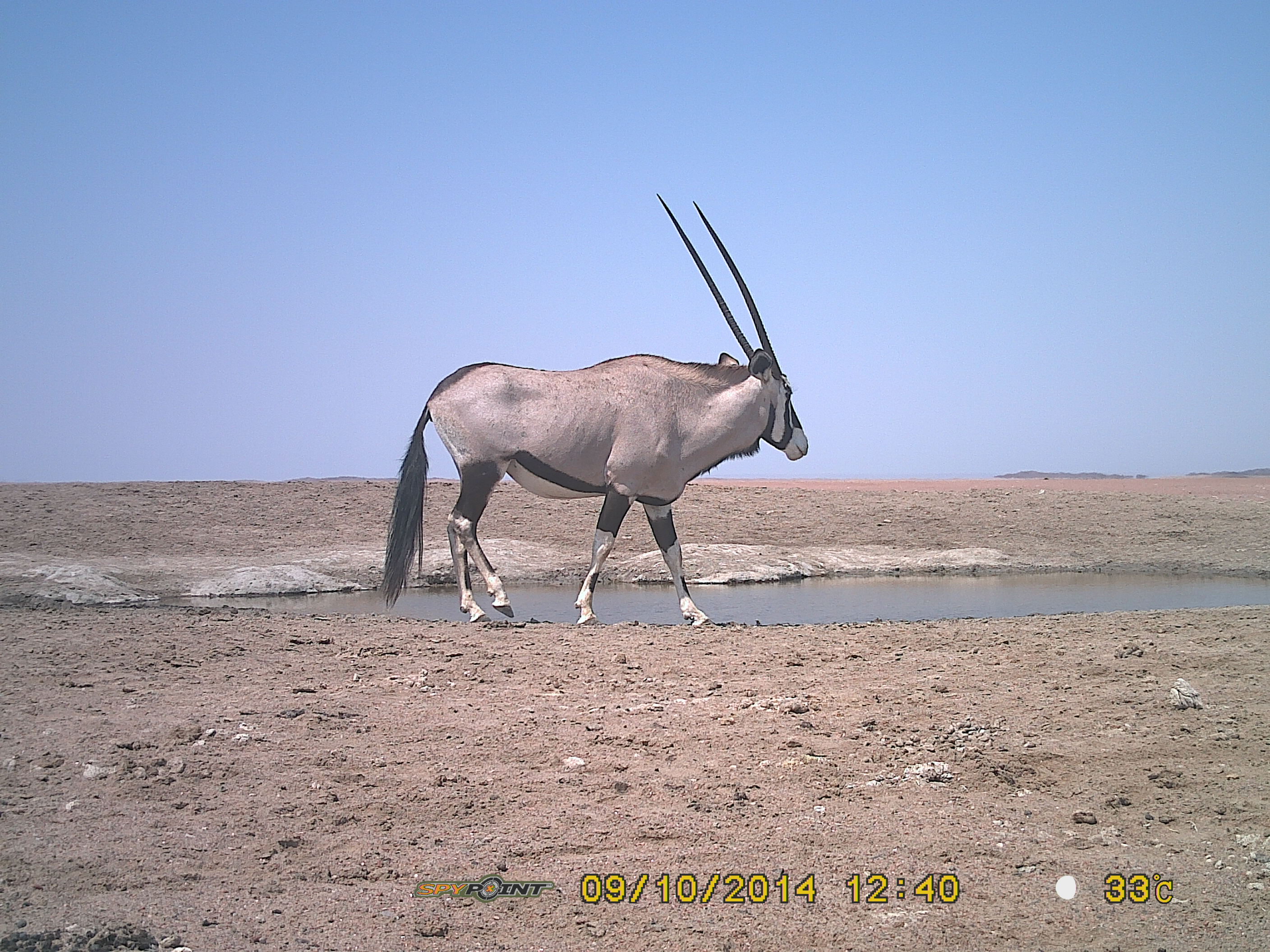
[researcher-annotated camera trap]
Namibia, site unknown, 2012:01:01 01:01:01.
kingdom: Animalia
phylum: Chordata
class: Mammalia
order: Artiodactyla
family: Bovidae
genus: Oryx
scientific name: Oryx gazella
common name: gemsbok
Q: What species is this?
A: Oryx gazella (gemsbok).